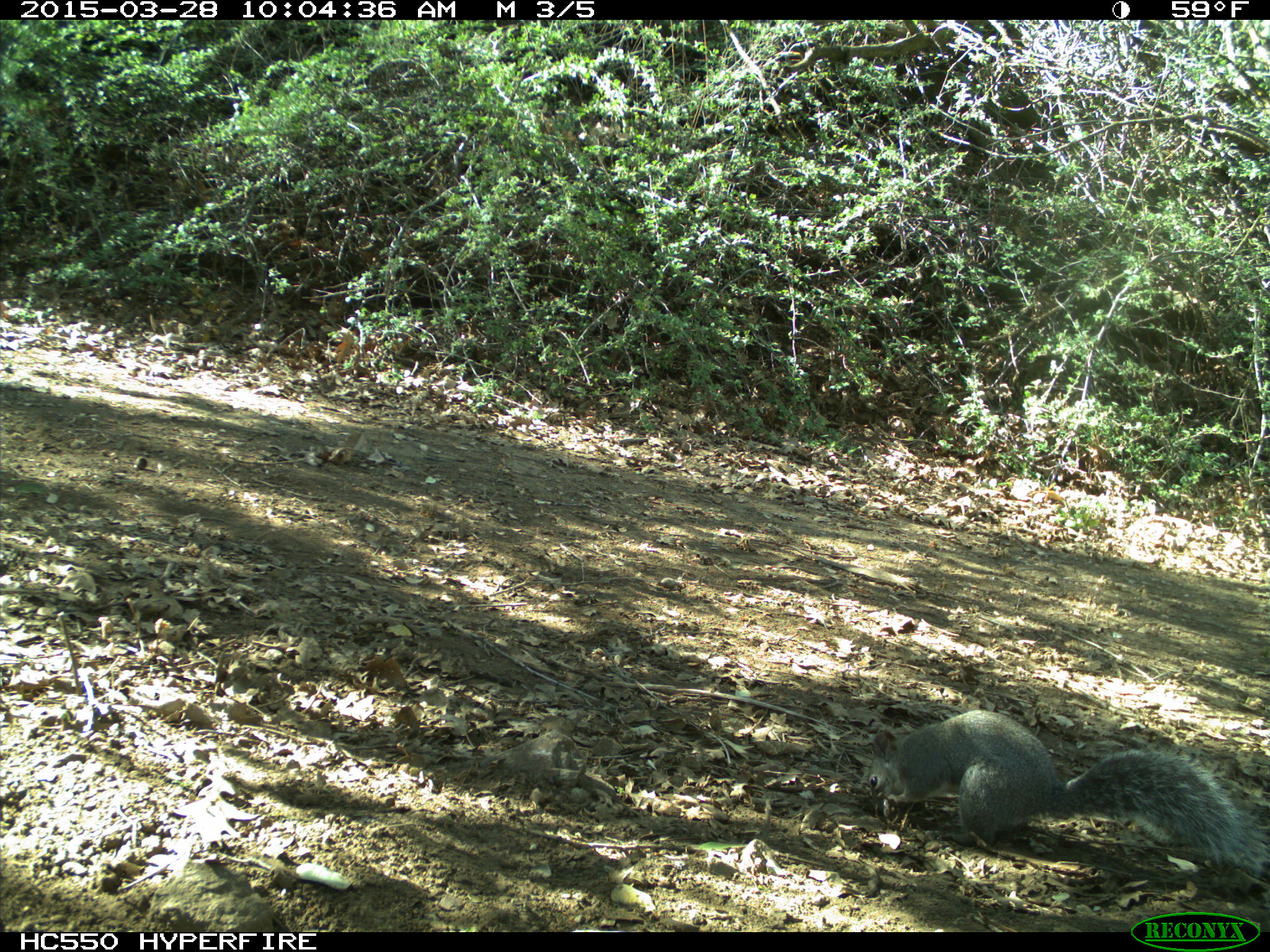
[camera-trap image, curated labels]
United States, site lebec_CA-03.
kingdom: Animalia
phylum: Chordata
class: Mammalia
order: Rodentia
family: Sciuridae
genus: Sciurus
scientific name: Sciurus carolinensis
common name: eastern gray squirrel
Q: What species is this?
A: Sciurus carolinensis (eastern gray squirrel).